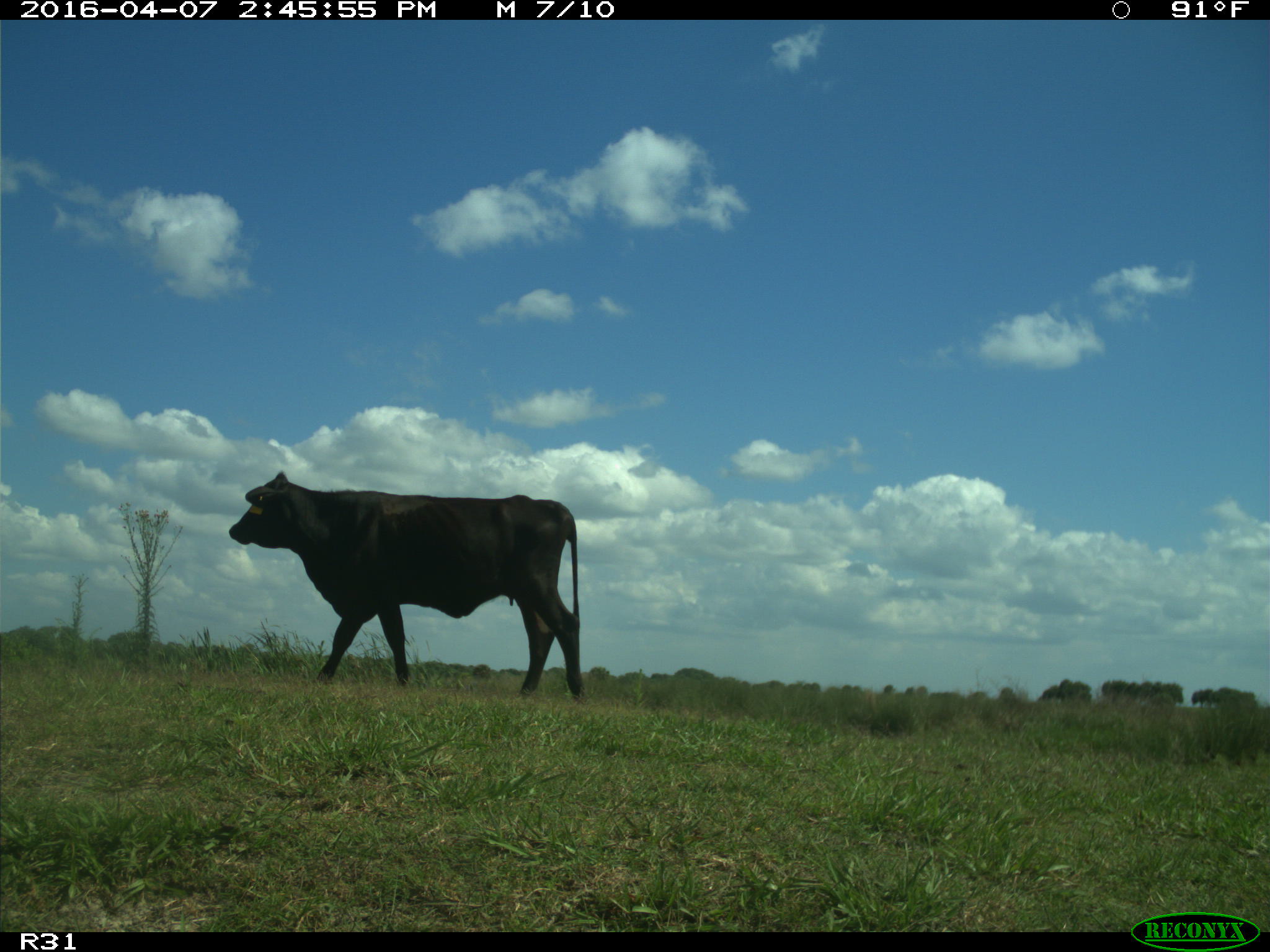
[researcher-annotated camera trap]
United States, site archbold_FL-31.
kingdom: Animalia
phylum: Chordata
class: Mammalia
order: Artiodactyla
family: Bovidae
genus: Bos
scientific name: Bos taurus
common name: domestic cow